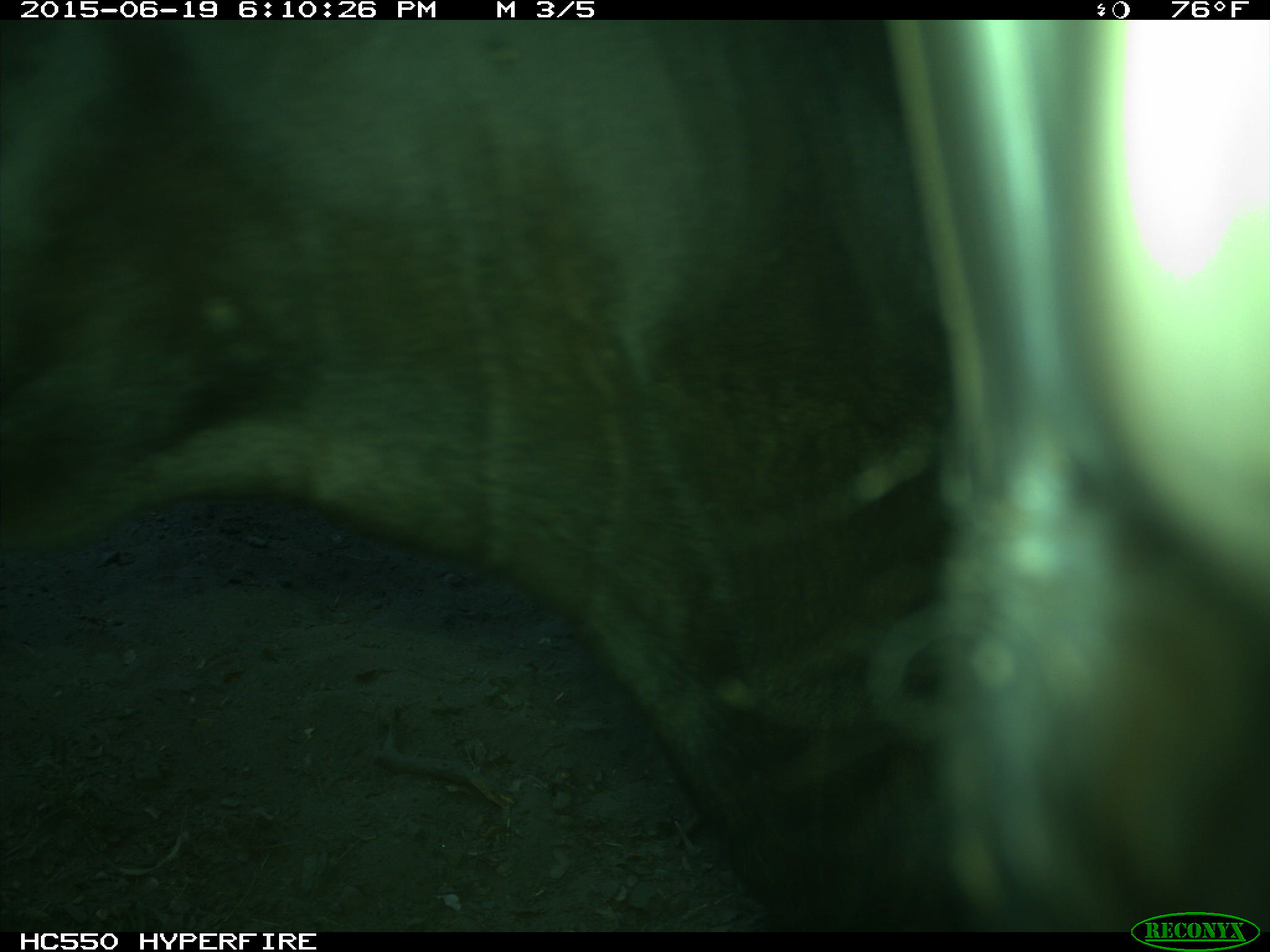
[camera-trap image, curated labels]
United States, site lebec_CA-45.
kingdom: Animalia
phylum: Chordata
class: Mammalia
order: Artiodactyla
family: Bovidae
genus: Bos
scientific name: Bos taurus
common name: domestic cow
Bos taurus (domestic cow).